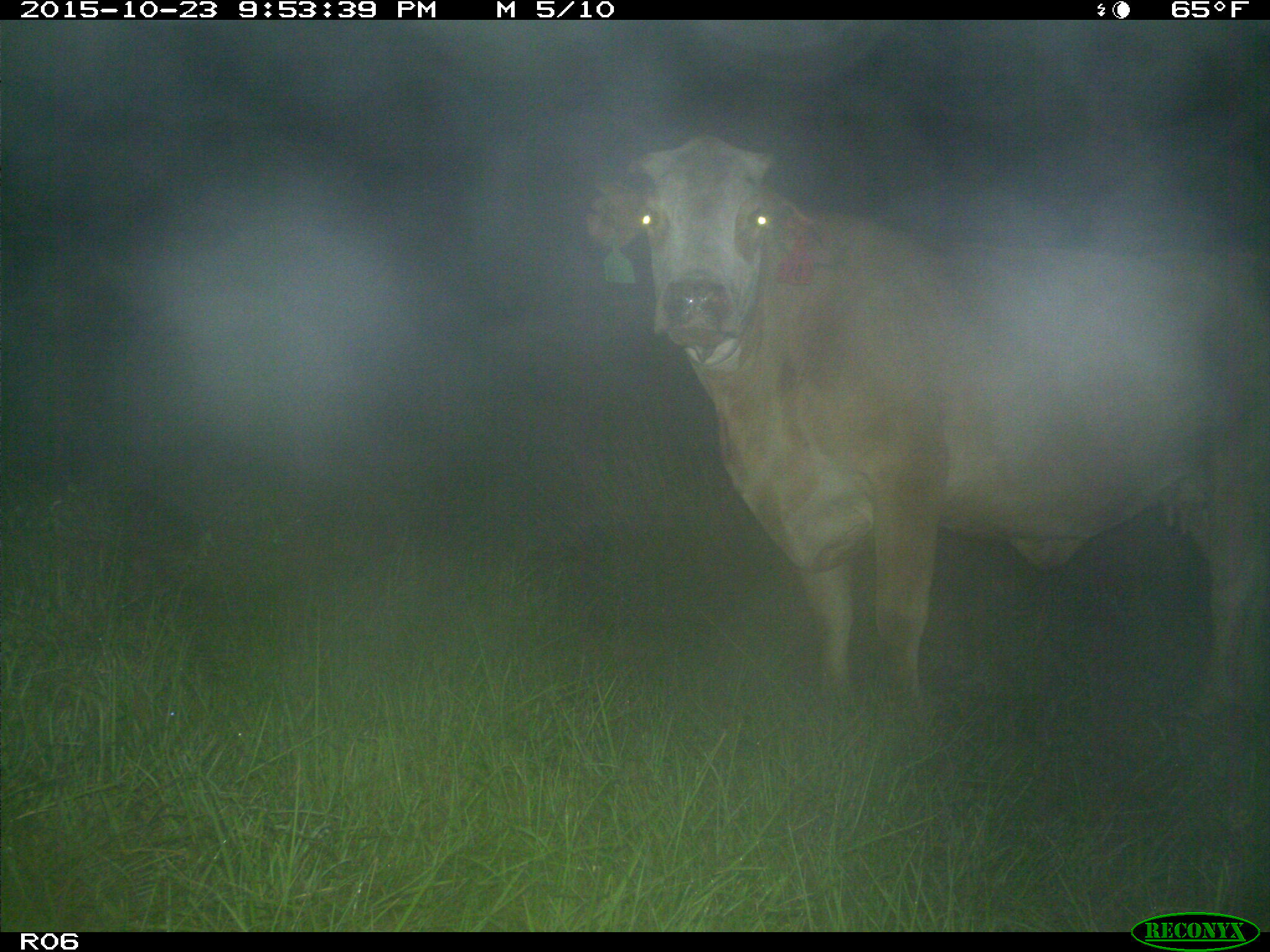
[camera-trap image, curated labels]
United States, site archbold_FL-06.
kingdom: Animalia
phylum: Chordata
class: Mammalia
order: Artiodactyla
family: Bovidae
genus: Bos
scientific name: Bos taurus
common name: domestic cow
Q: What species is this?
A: Bos taurus (domestic cow).